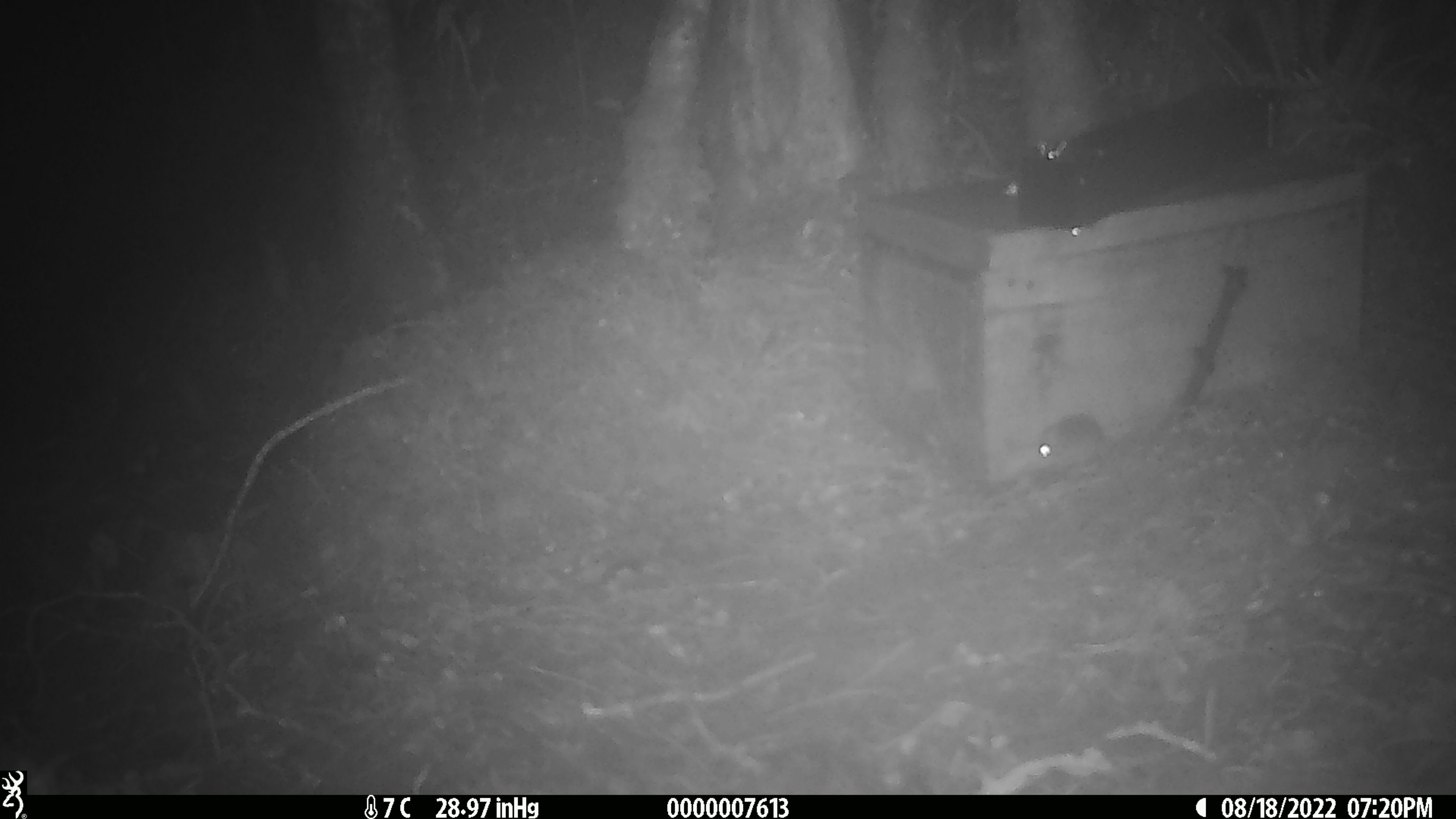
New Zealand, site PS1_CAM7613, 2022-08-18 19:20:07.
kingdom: Animalia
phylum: Chordata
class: Mammalia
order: Rodentia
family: Muridae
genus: Mus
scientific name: Mus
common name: mouse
Mouse (Mus).